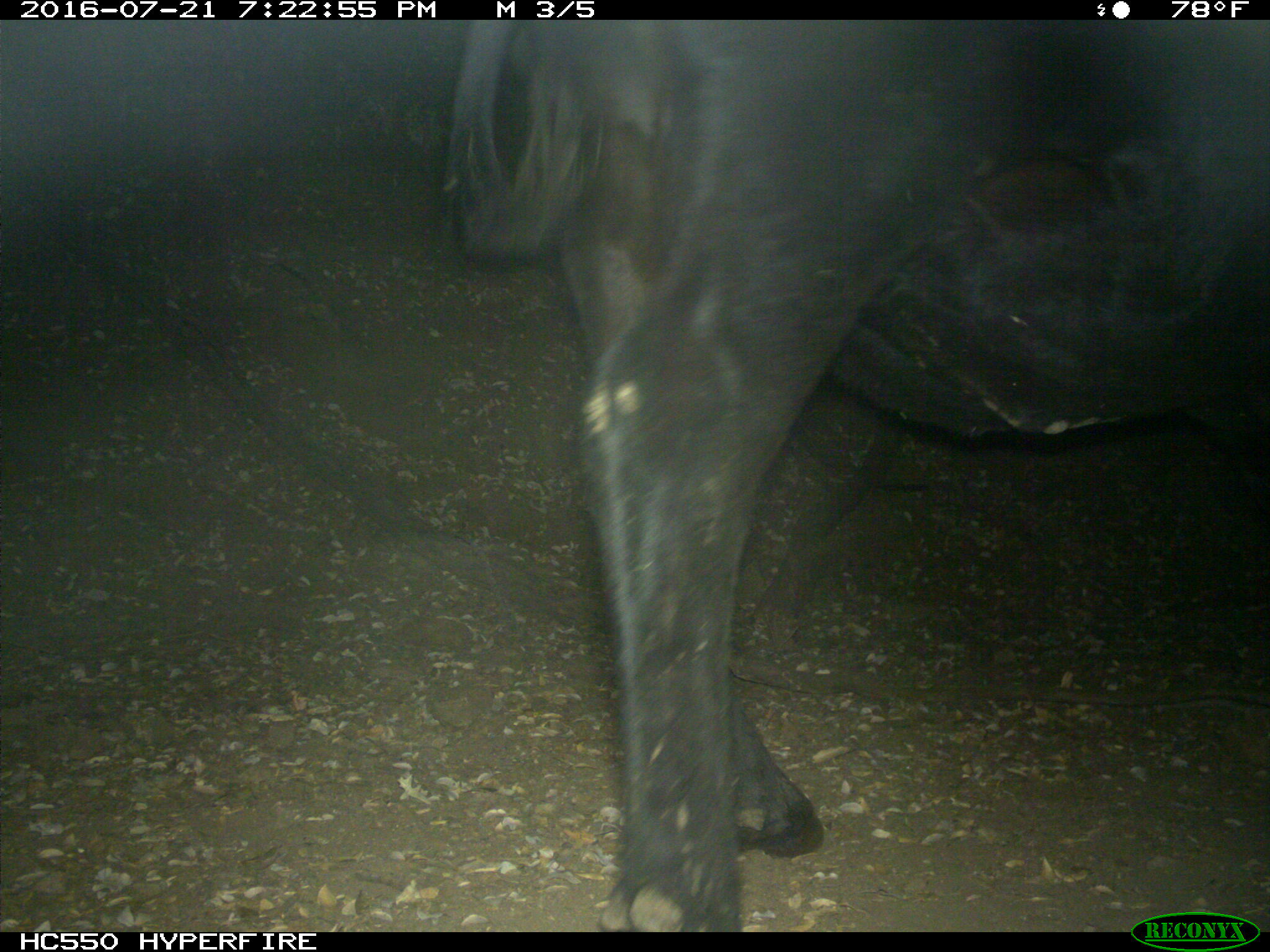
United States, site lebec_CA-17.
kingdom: Animalia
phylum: Chordata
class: Mammalia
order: Artiodactyla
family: Bovidae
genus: Bos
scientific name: Bos taurus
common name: domestic cow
Bos taurus (domestic cow).